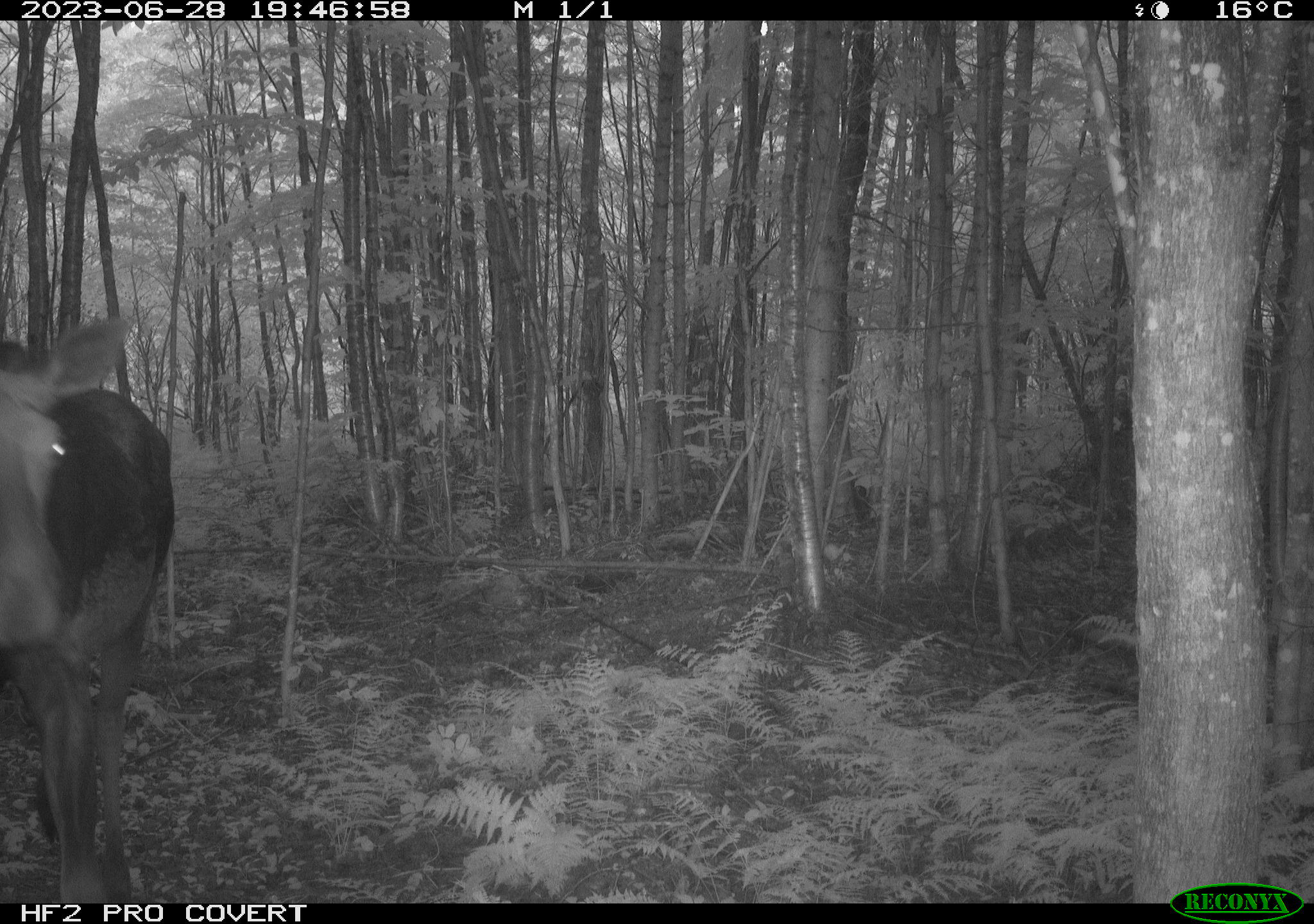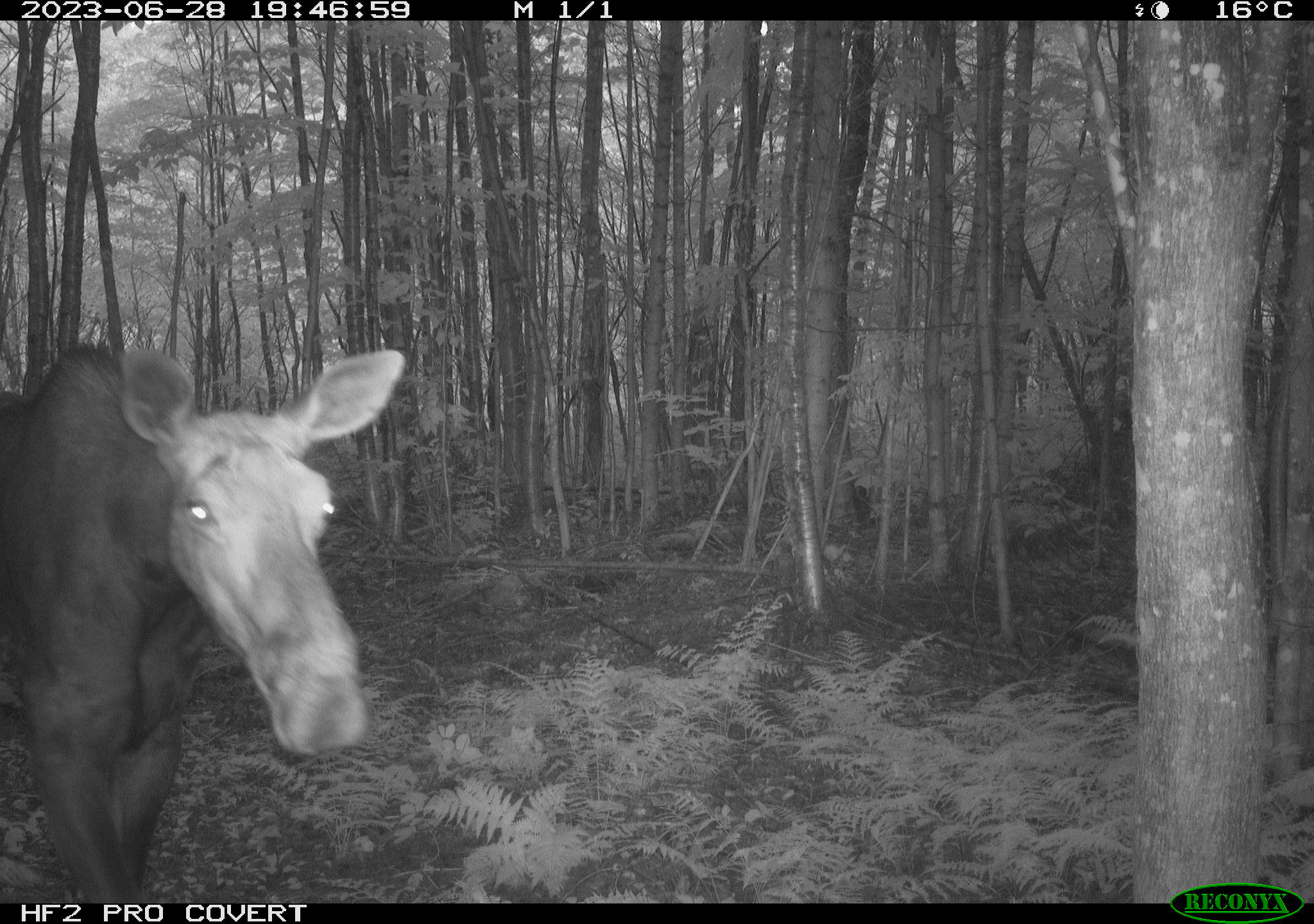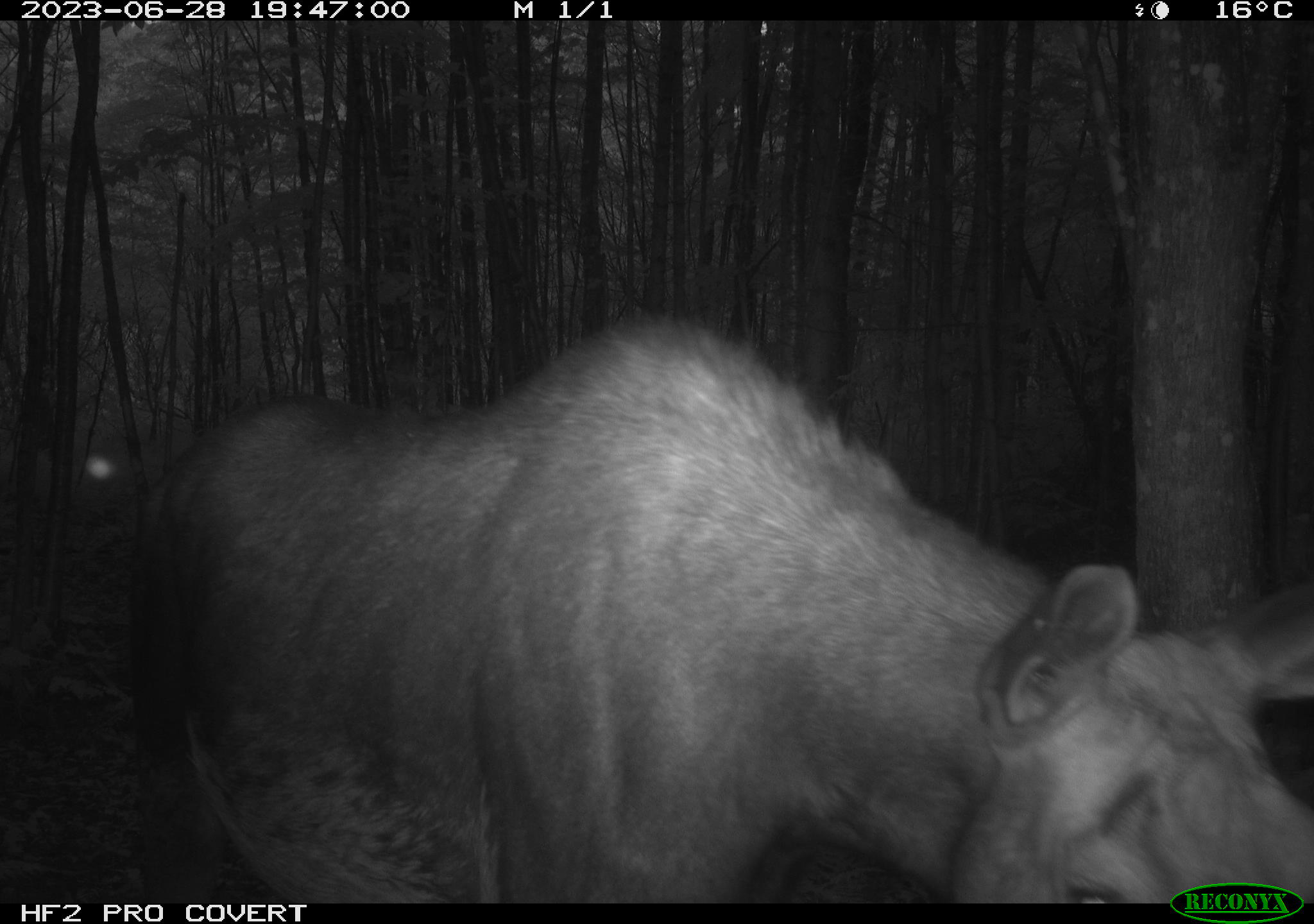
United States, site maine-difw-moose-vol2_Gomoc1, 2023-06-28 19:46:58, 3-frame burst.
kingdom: Animalia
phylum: Chordata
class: Mammalia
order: Artiodactyla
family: Cervidae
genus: Alces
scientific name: Alces alces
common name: moose